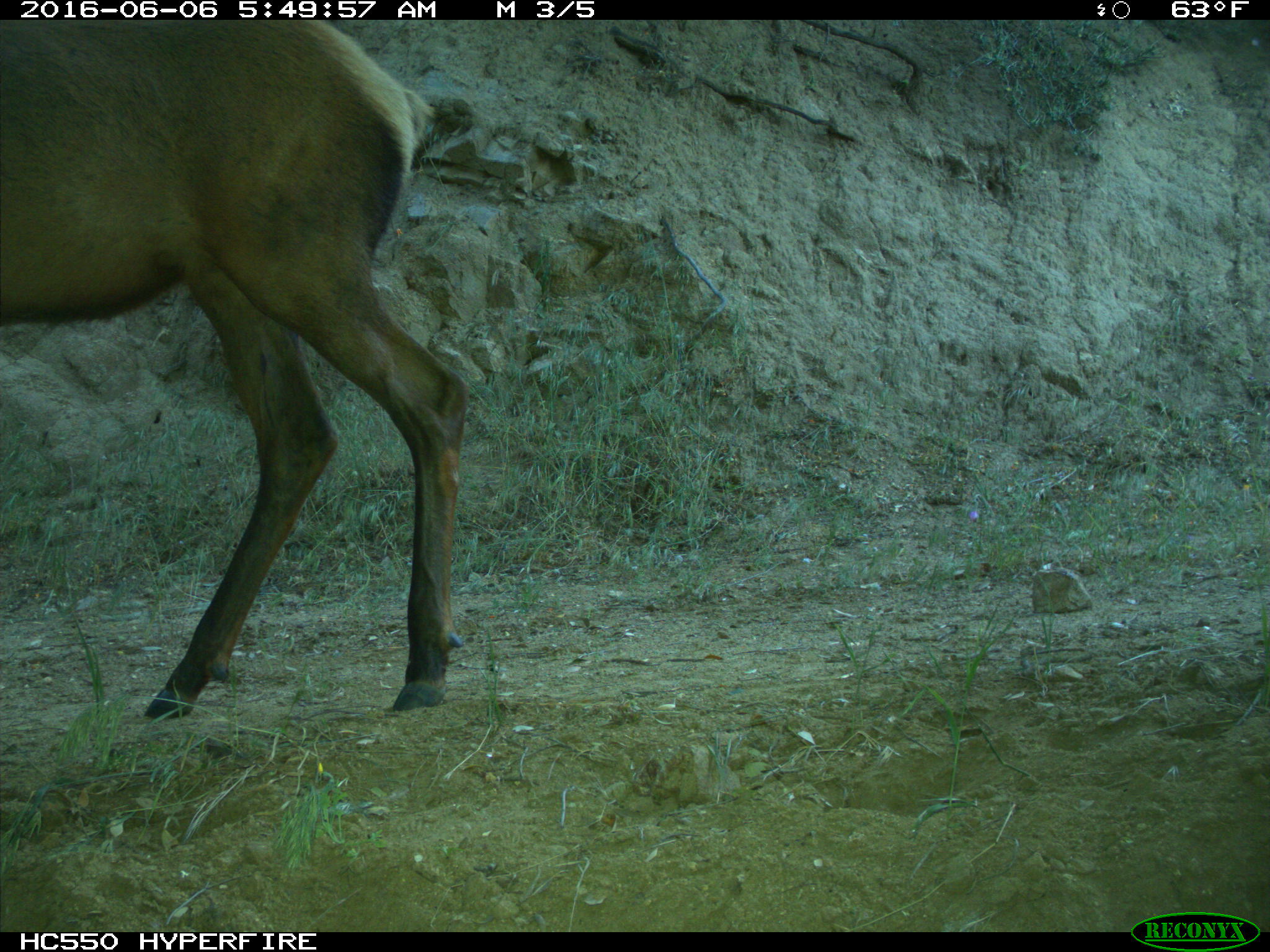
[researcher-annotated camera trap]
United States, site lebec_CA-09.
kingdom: Animalia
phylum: Chordata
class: Mammalia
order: Artiodactyla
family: Cervidae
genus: Cervus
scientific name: Cervus canadensis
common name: elk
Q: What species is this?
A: Cervus canadensis (elk).